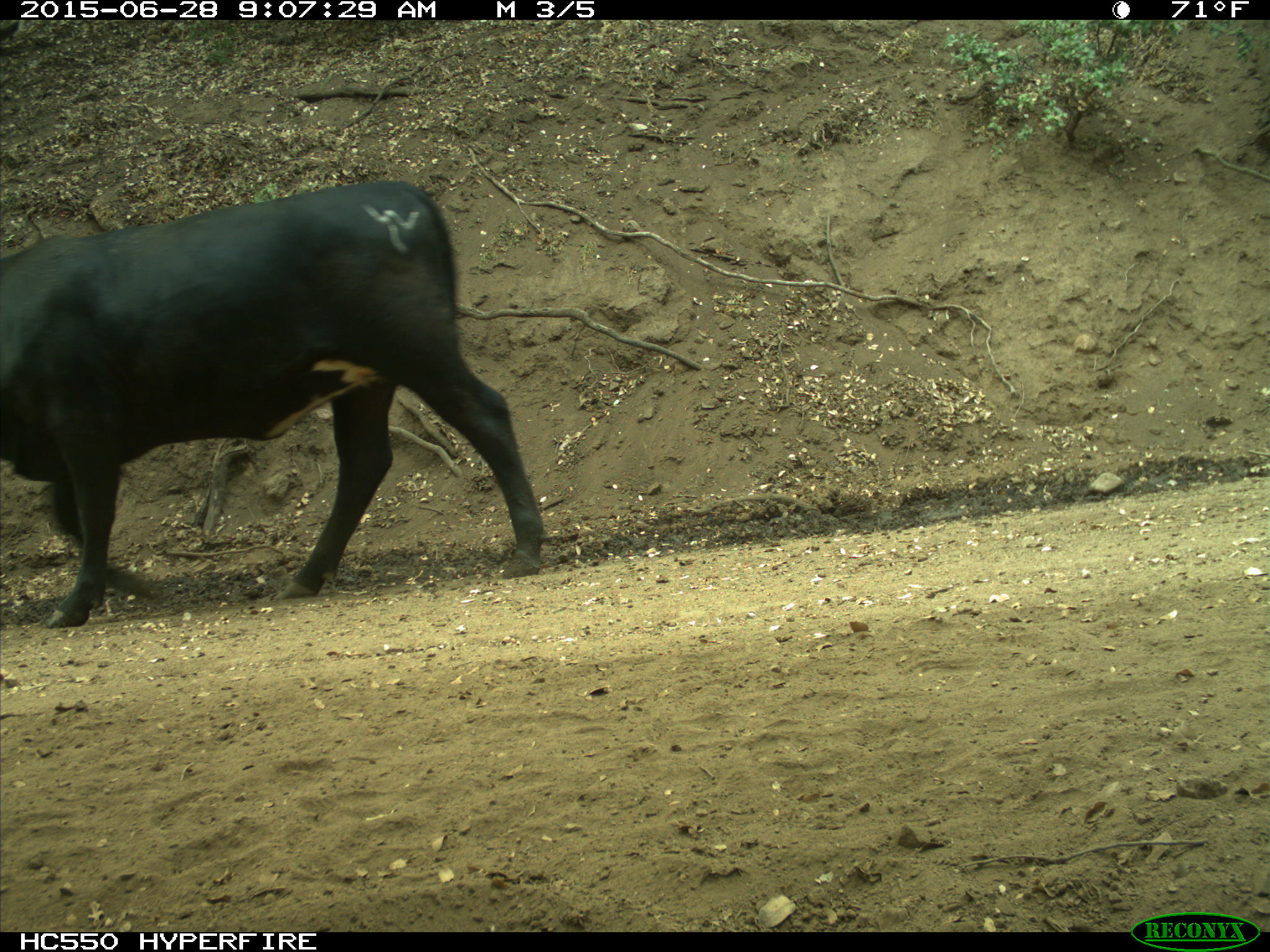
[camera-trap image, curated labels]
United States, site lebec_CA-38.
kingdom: Animalia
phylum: Chordata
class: Mammalia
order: Artiodactyla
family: Bovidae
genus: Bos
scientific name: Bos taurus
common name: domestic cow